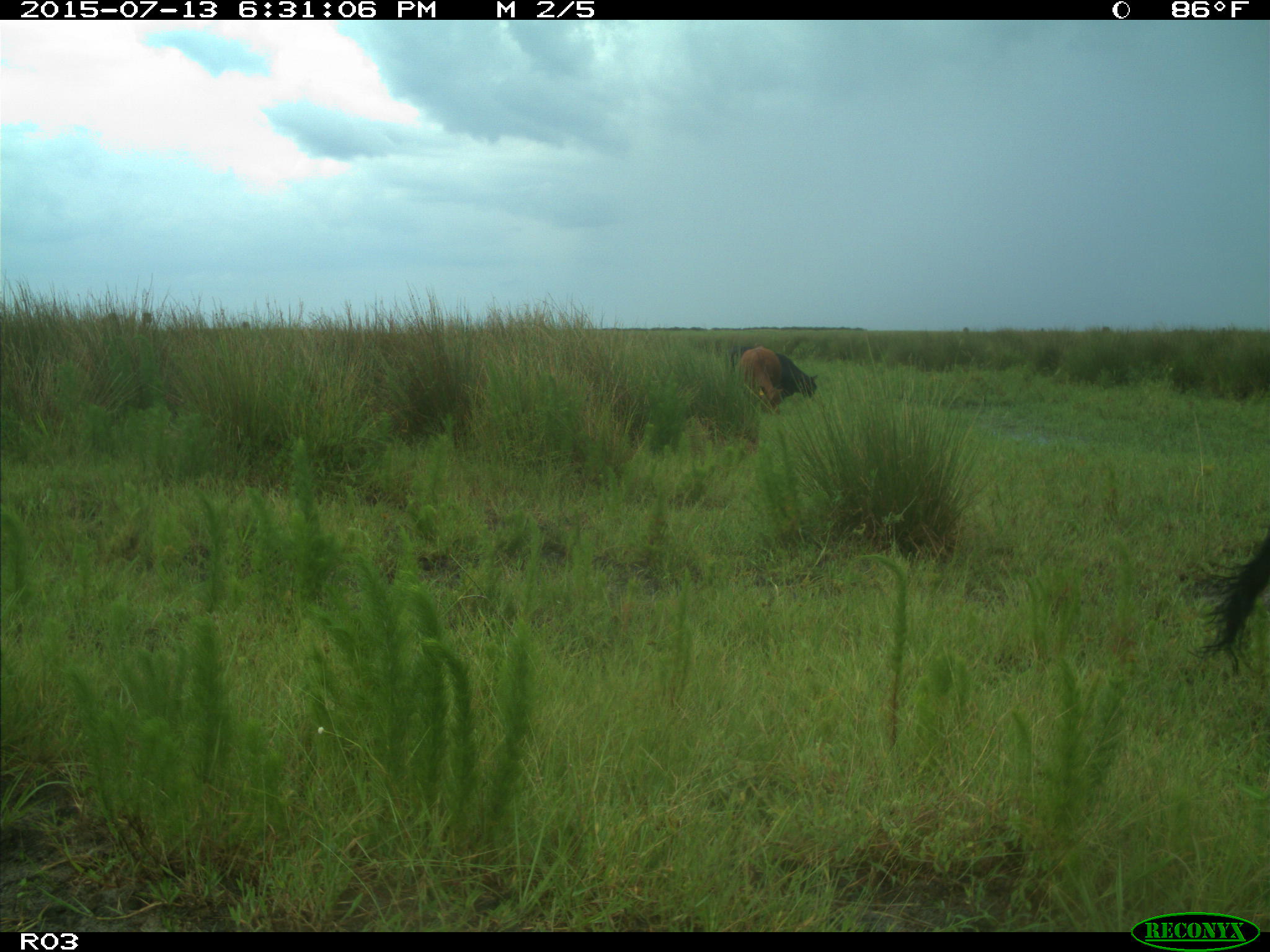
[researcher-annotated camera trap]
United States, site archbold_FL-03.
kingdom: Animalia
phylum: Chordata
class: Mammalia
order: Artiodactyla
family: Bovidae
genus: Bos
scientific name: Bos taurus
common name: domestic cow